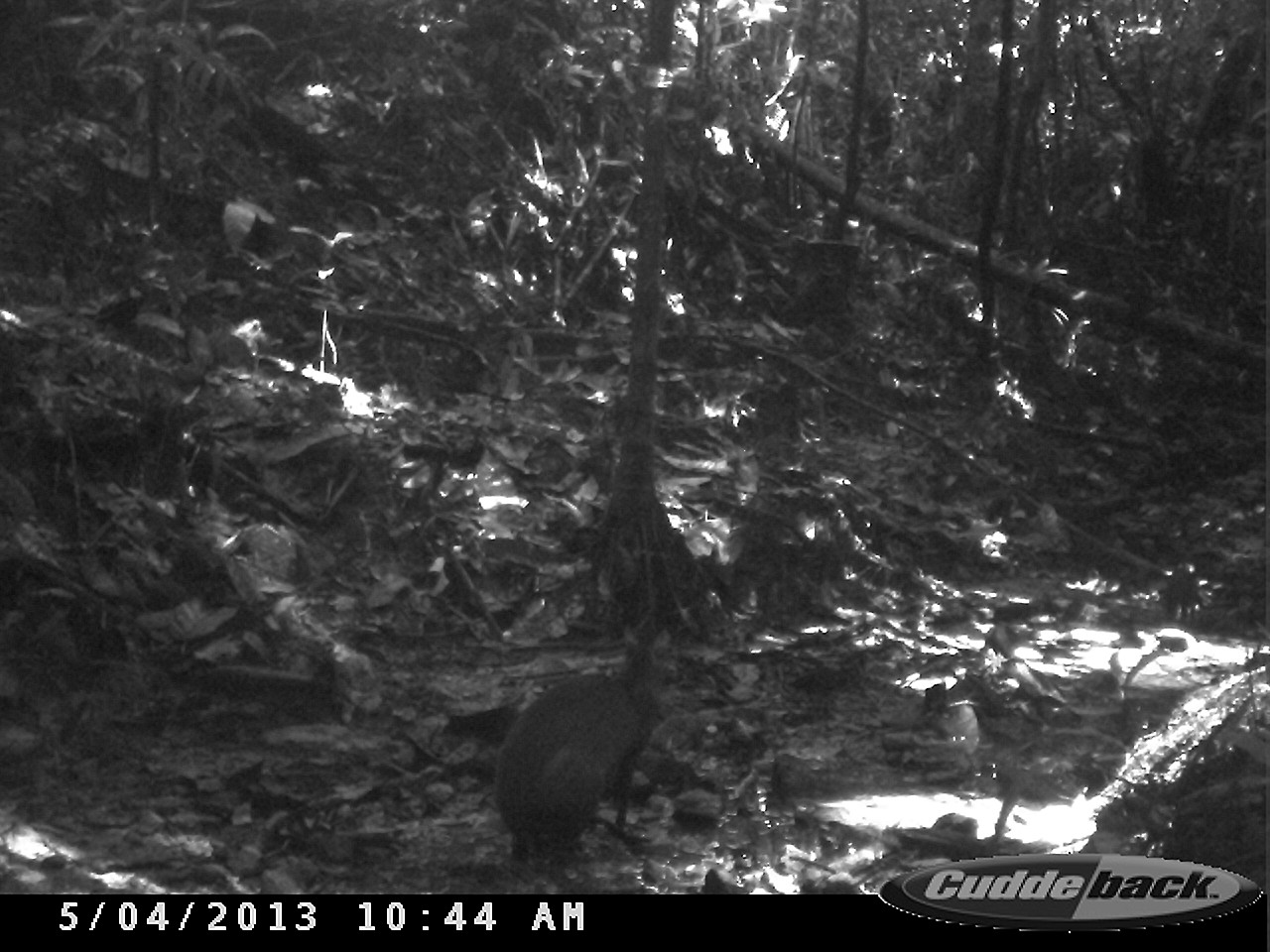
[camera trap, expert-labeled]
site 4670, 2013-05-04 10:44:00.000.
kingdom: Animalia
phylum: Chordata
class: Mammalia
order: Rodentia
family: Dasyproctidae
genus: Dasyprocta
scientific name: Dasyprocta leporina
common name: red-rumped agouti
Dasyprocta leporina (red-rumped agouti), count 1, age adult.